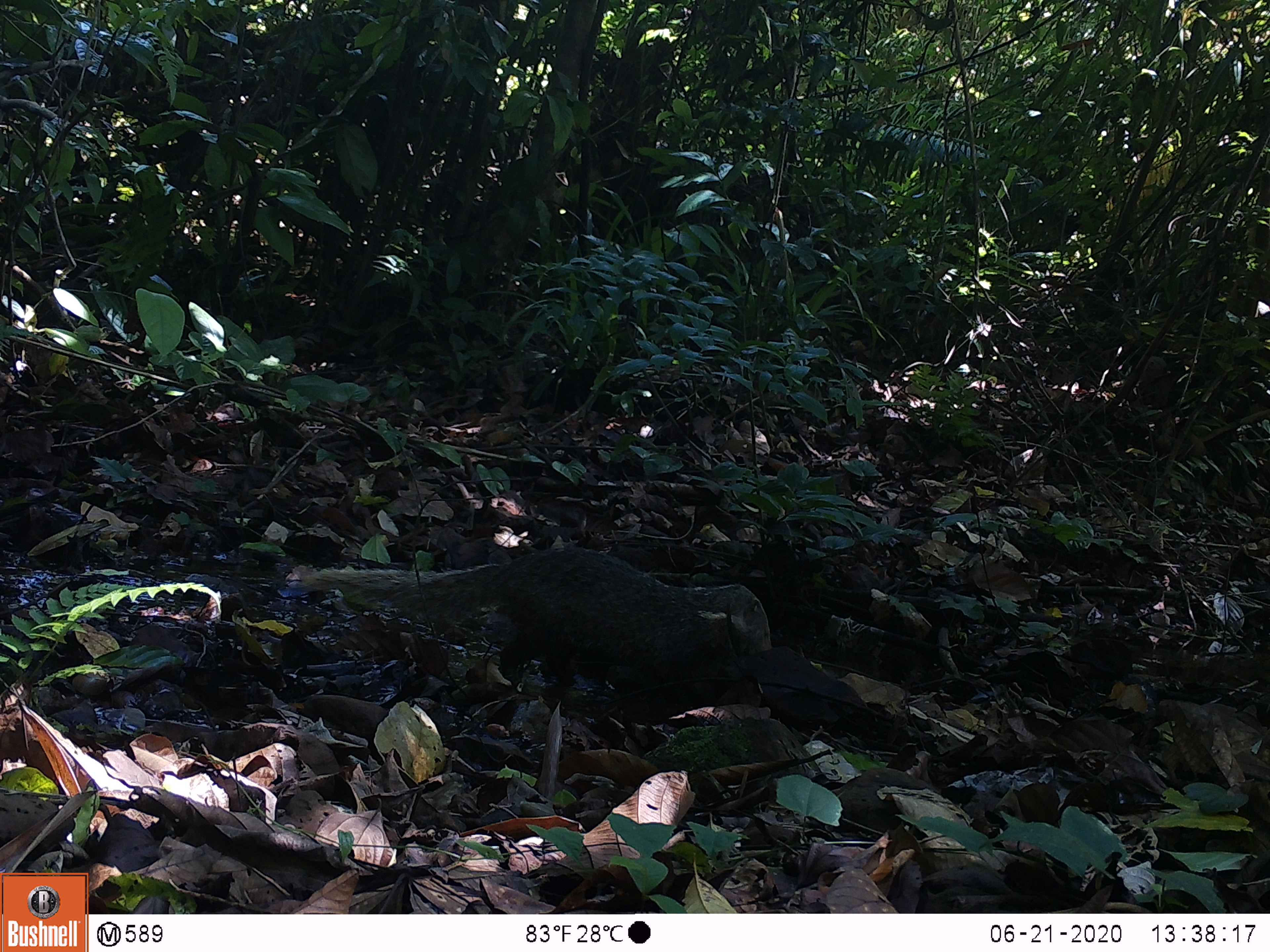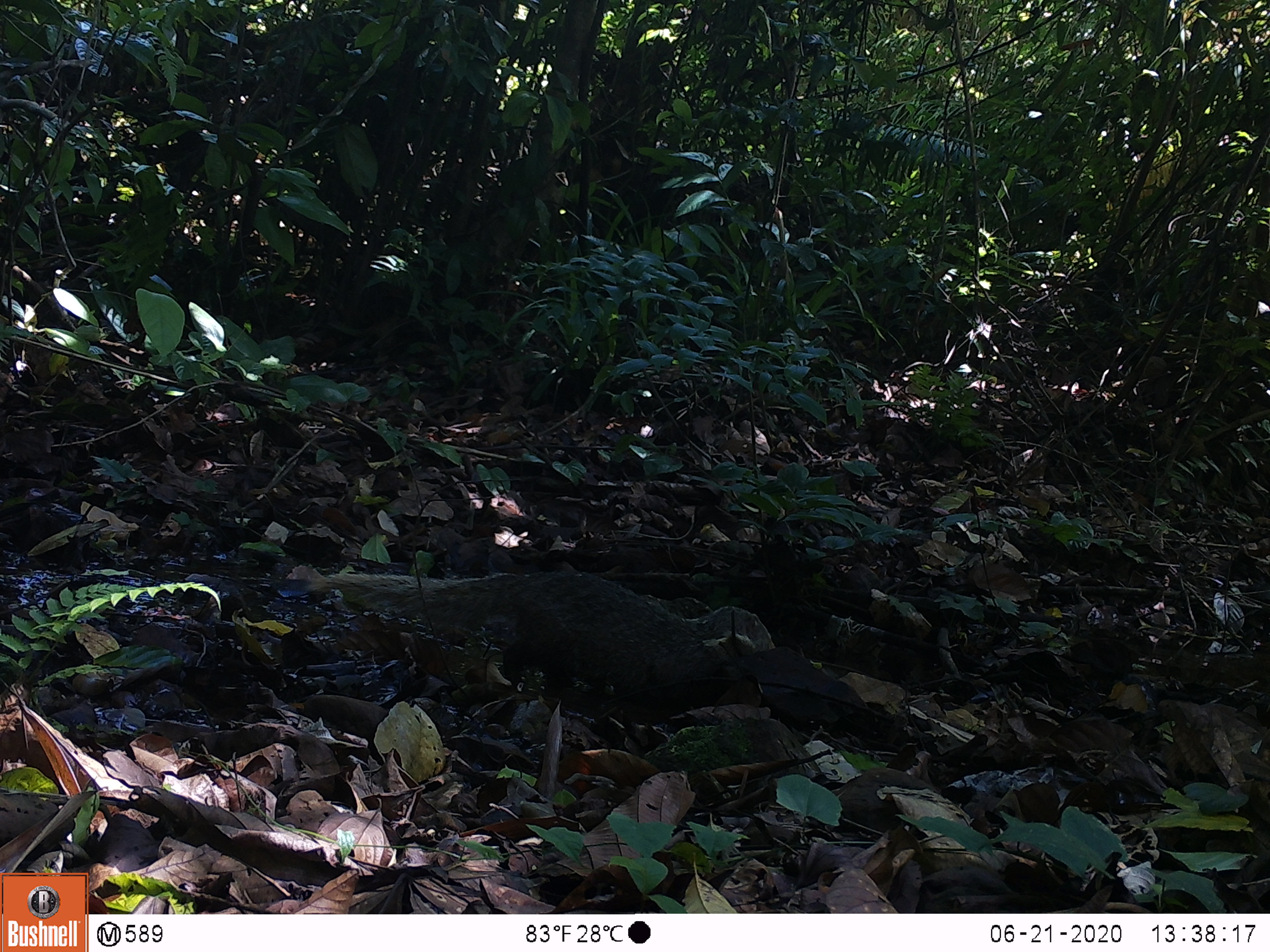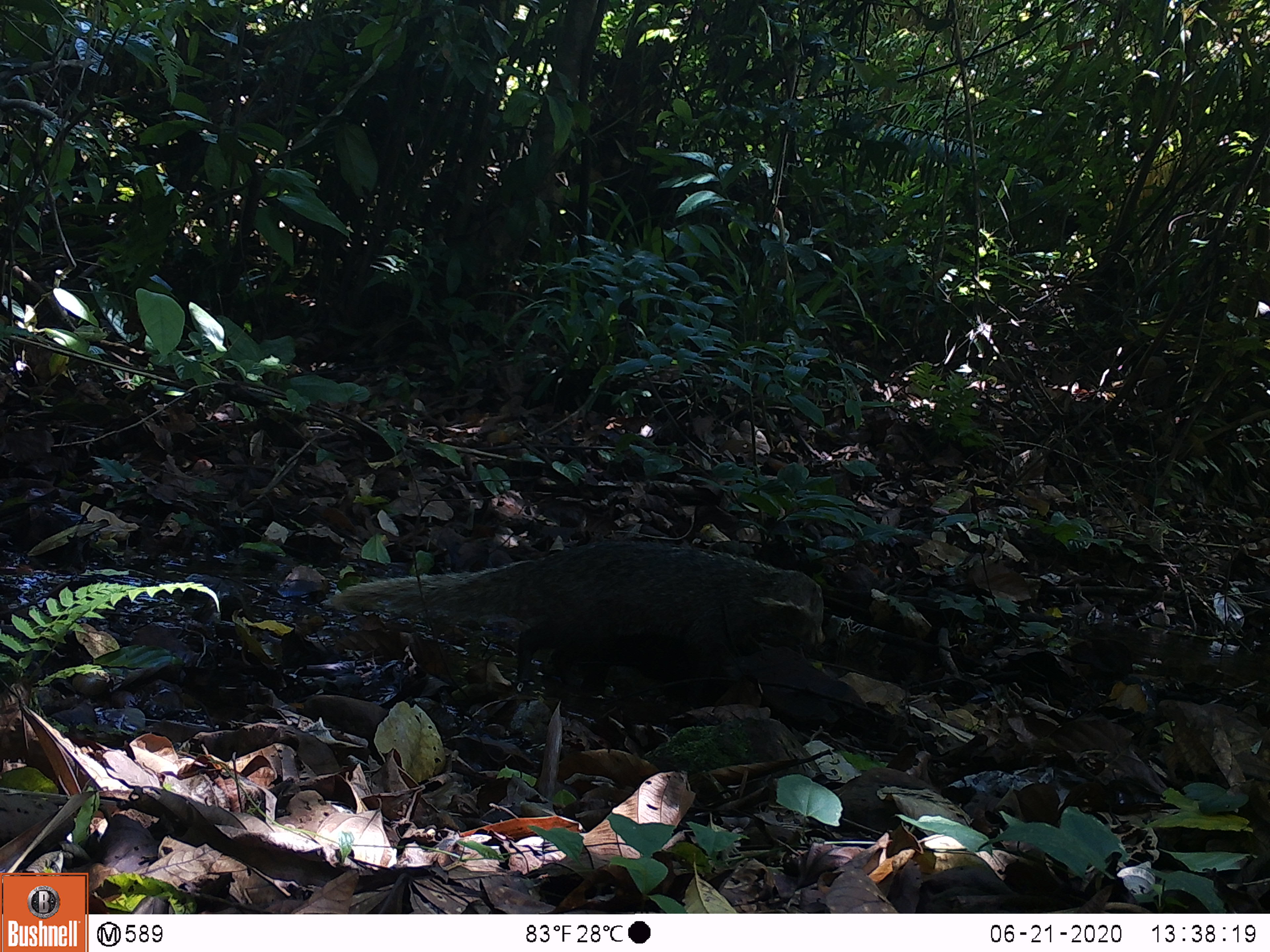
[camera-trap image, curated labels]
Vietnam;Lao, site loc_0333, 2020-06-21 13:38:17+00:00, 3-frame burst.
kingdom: Animalia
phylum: Chordata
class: Mammalia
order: Carnivora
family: Herpestidae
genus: Urva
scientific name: Urva urva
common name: crab-eating mongoose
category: crab eating mongoose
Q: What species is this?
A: Crab eating mongoose (crab-eating mongoose) (Urva urva).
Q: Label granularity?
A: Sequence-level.